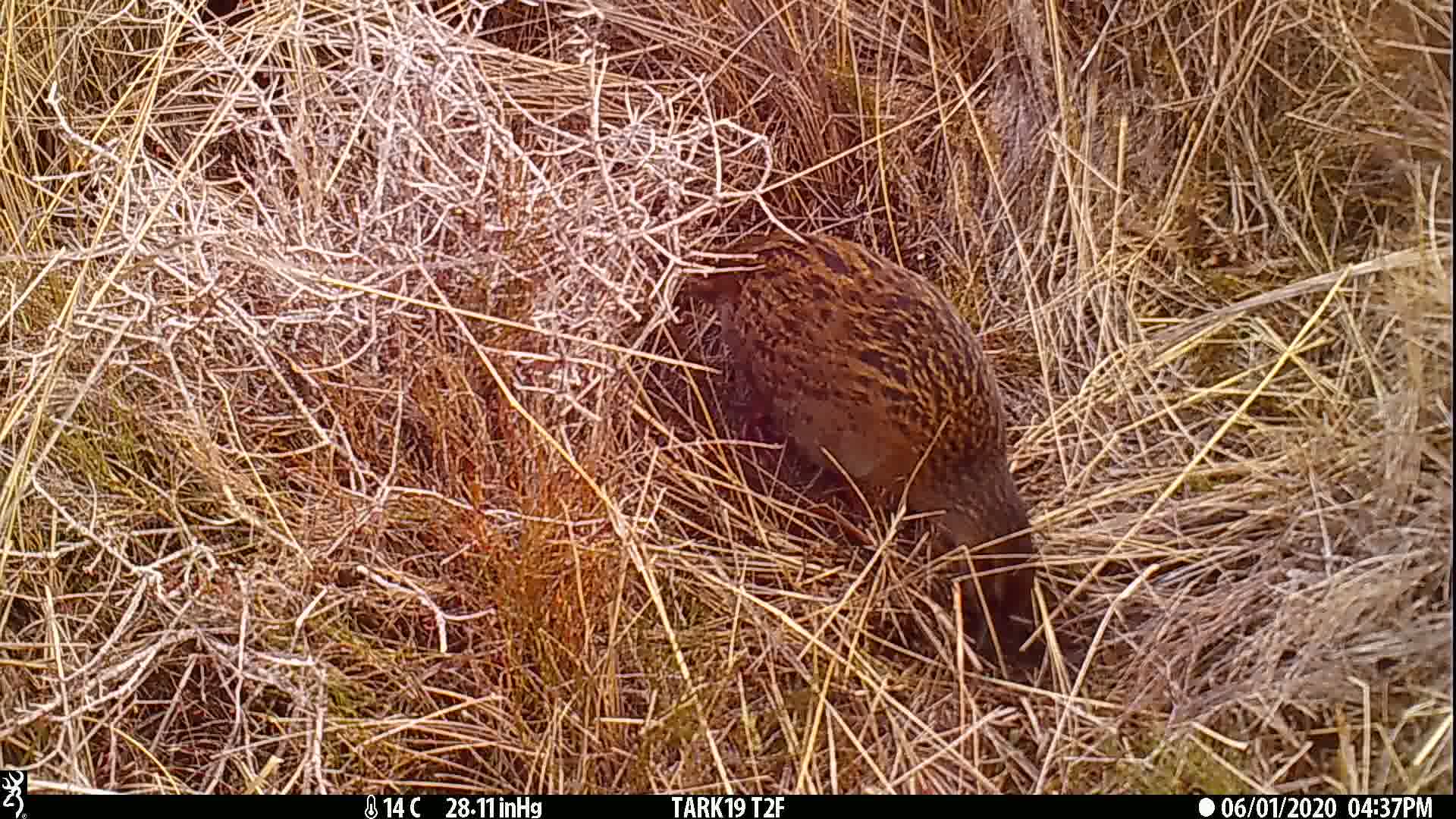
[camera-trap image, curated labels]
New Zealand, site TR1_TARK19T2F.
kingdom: Animalia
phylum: Chordata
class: Aves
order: Gruiformes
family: Rallidae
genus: Gallirallus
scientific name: Gallirallus australis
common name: weka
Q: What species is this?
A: Weka (Gallirallus australis).